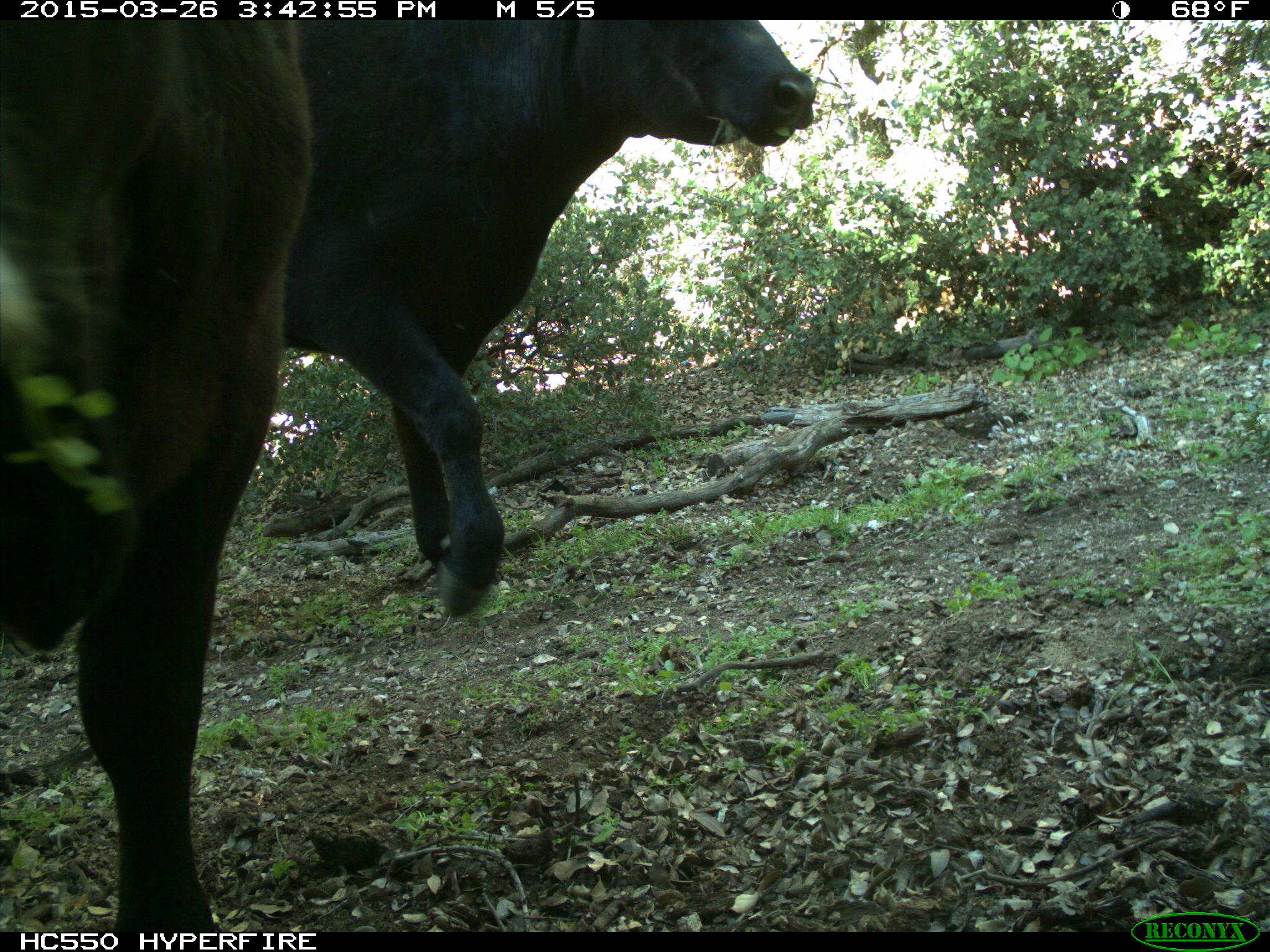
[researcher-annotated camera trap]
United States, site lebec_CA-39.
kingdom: Animalia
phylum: Chordata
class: Mammalia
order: Artiodactyla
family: Bovidae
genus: Bos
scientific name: Bos taurus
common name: domestic cow